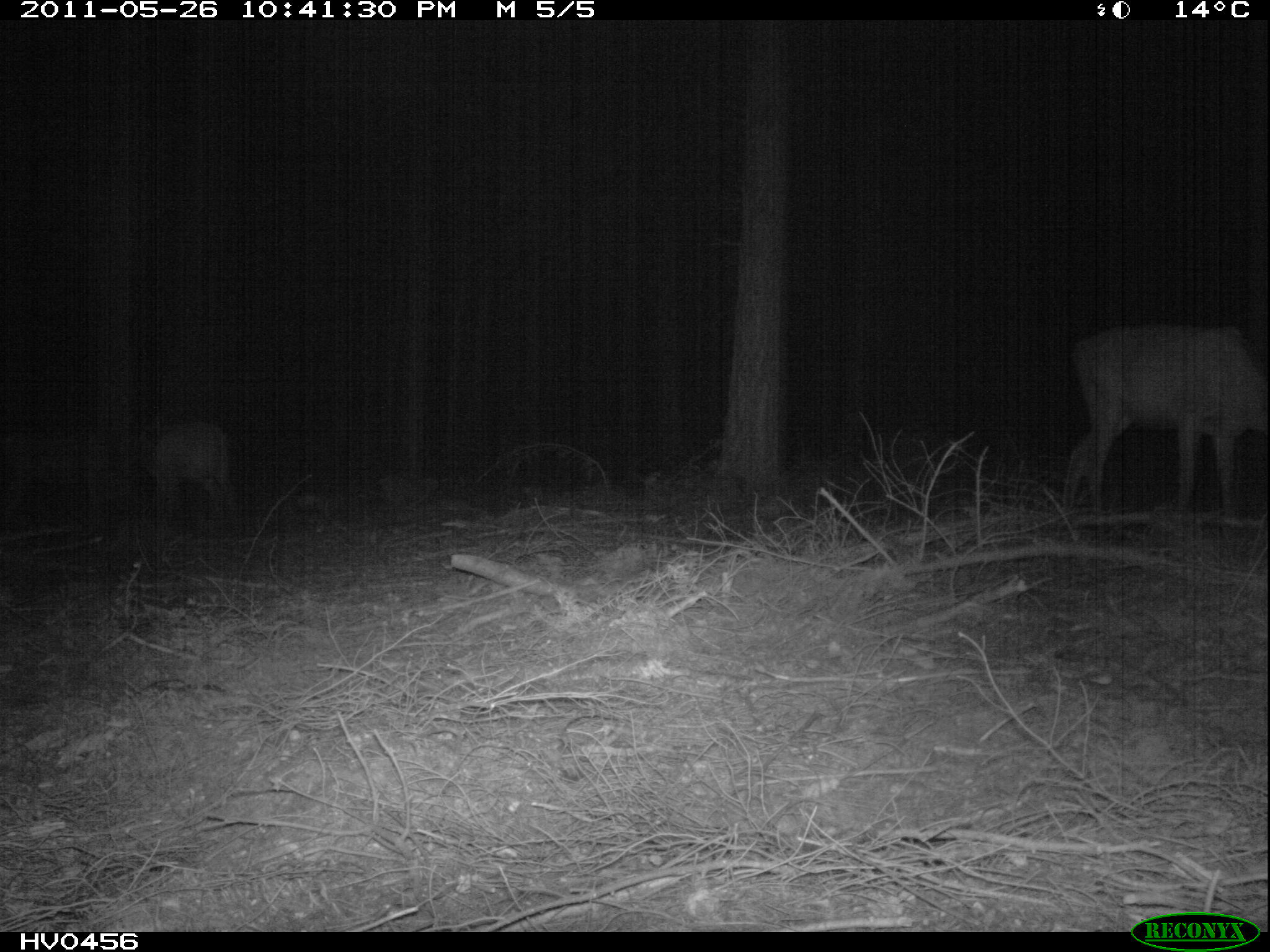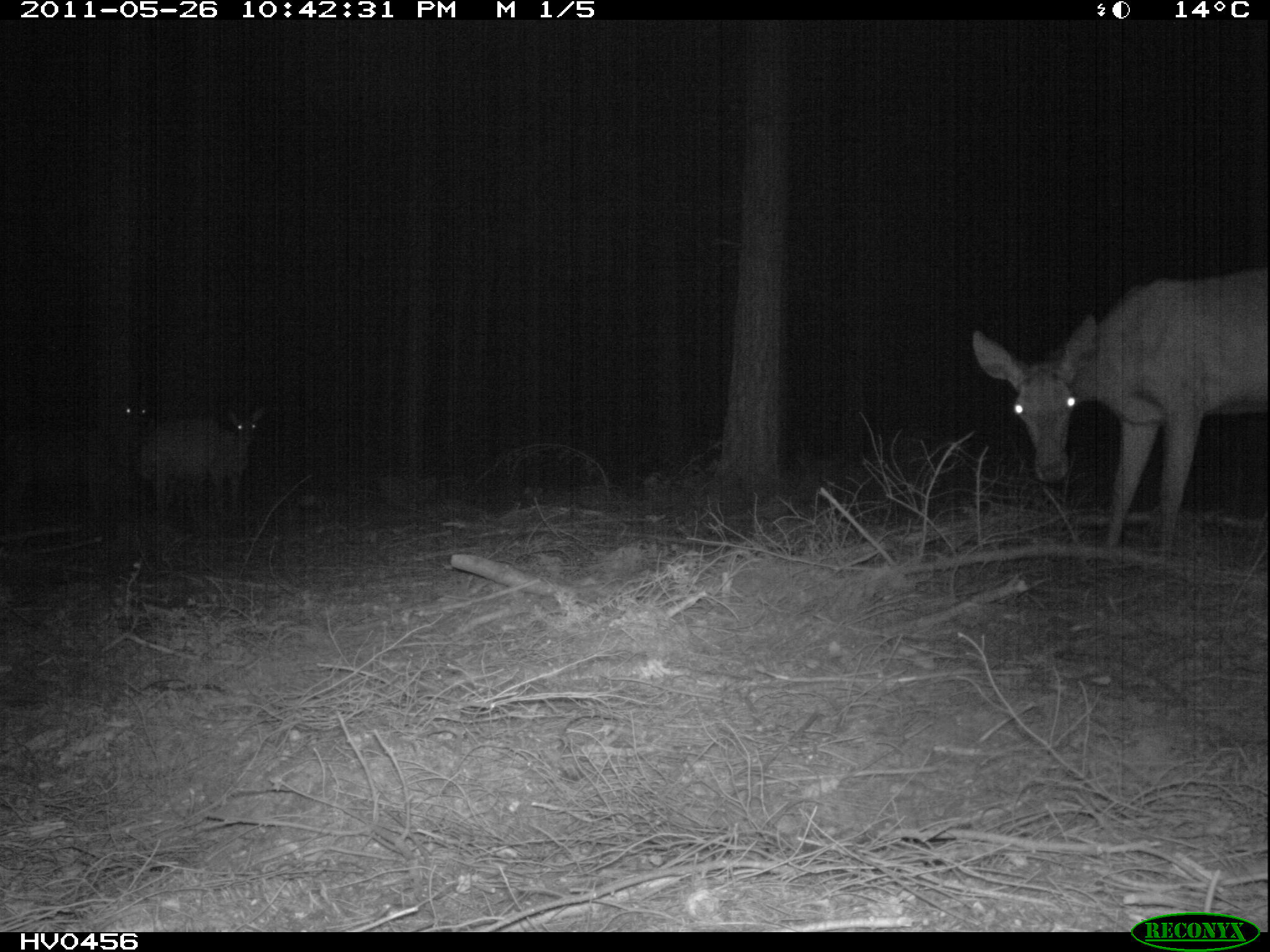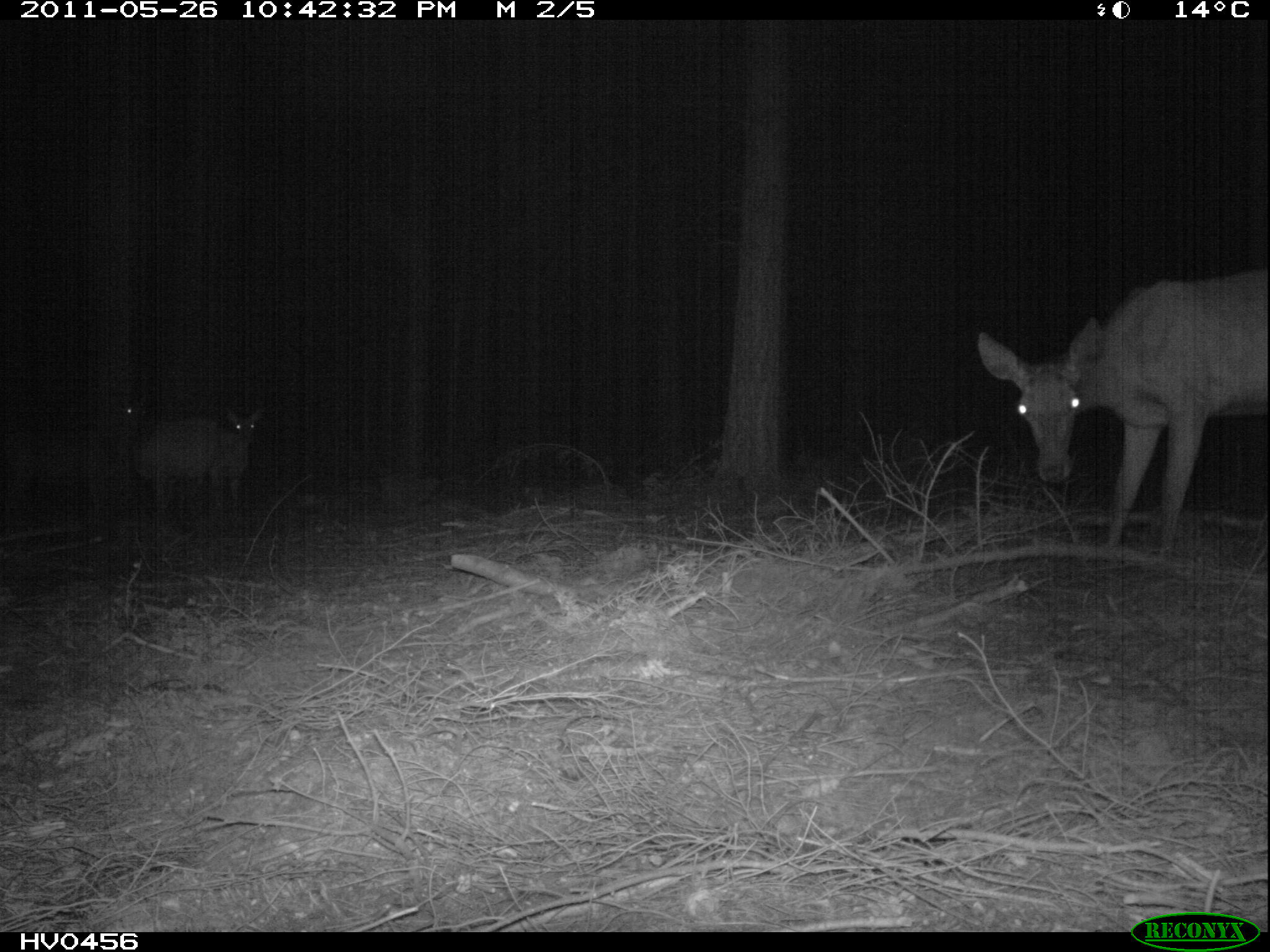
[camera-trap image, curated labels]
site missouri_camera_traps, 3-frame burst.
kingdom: Animalia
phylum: Chordata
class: Mammalia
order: Artiodactyla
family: Cervidae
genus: Cervus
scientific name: Cervus elaphus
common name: red deer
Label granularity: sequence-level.